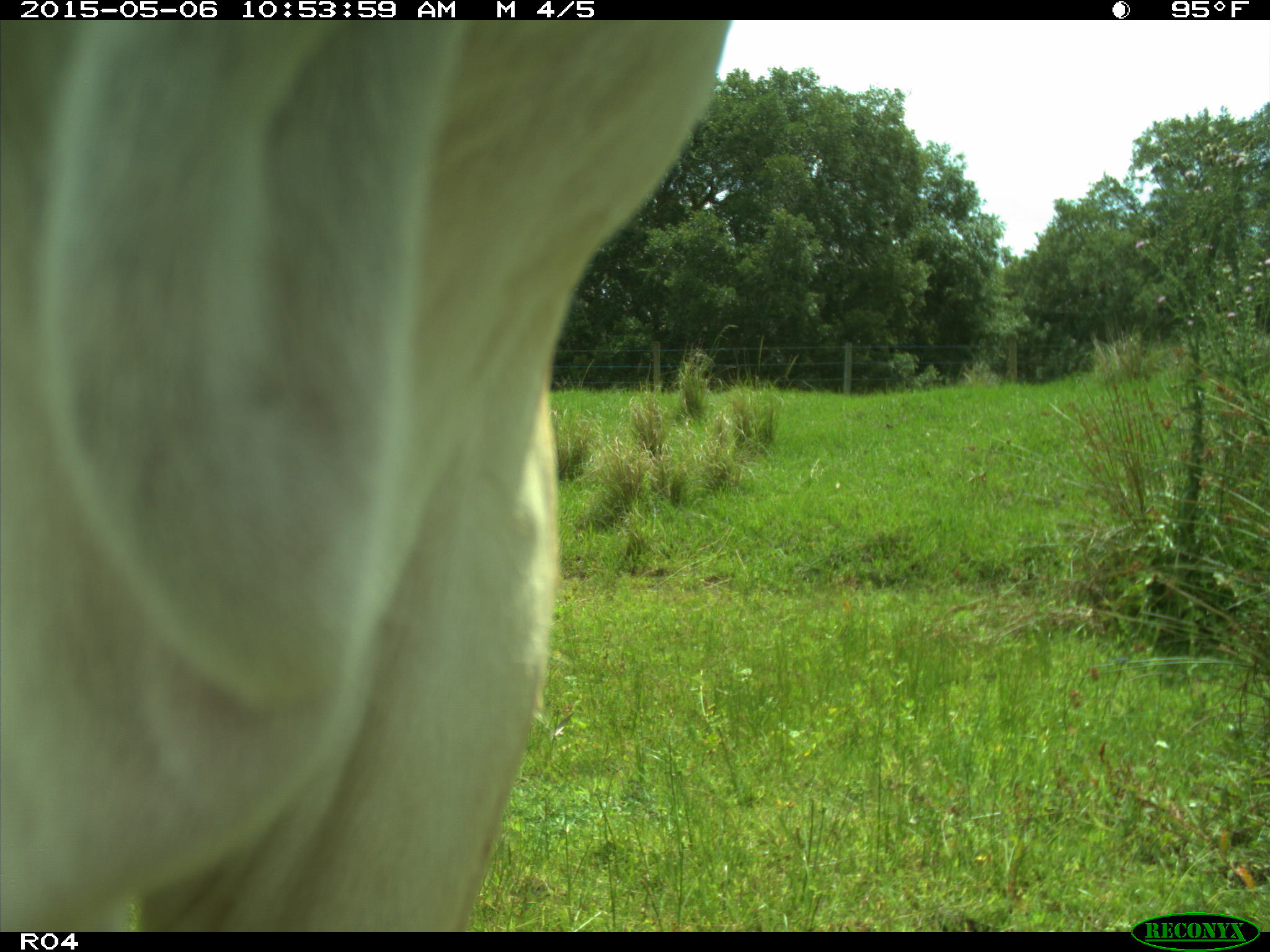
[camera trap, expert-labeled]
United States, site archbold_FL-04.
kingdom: Animalia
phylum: Chordata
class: Mammalia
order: Artiodactyla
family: Bovidae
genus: Bos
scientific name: Bos taurus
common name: domestic cow